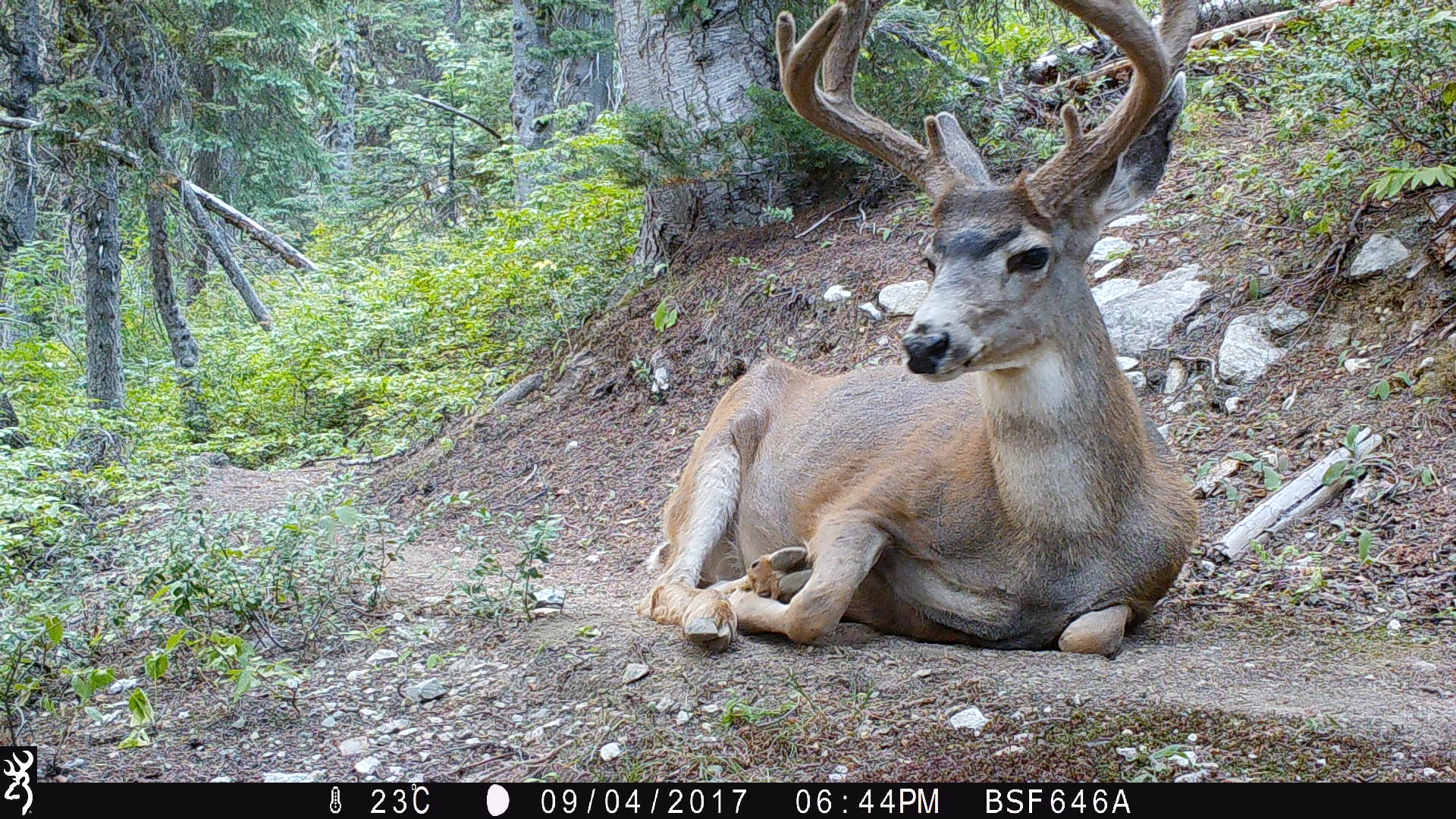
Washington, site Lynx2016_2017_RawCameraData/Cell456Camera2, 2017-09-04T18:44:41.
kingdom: Animalia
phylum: Chordata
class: Mammalia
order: Artiodactyla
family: Cervidae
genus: Odocoileus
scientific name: Odocoileus hemionus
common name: mule deer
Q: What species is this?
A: Odocoileus hemionus (mule deer).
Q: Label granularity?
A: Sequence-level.